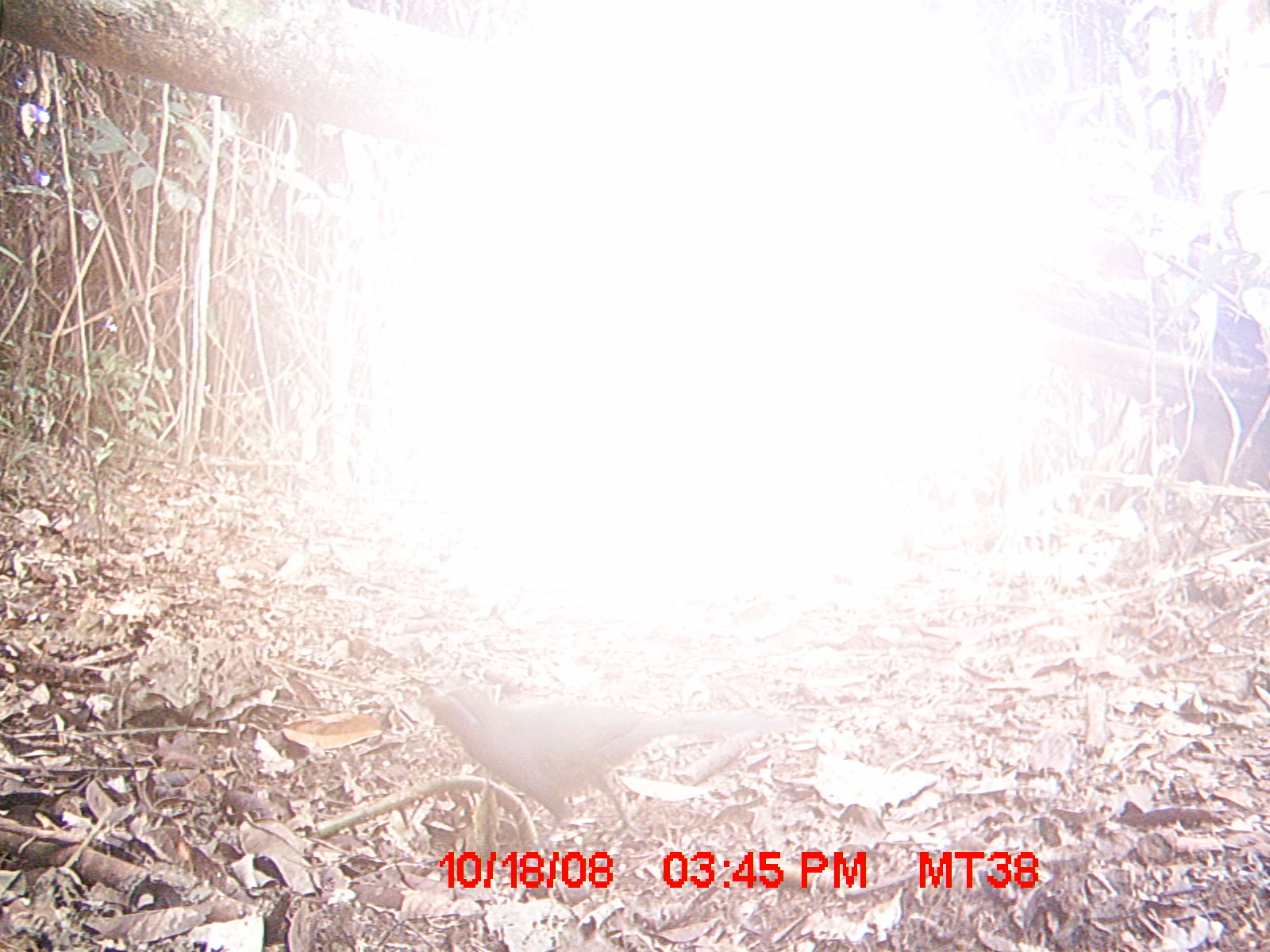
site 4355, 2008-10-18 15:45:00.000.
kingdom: Animalia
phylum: Chordata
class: Aves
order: Cuculiformes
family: Cuculidae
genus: Coua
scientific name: Coua serriana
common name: red-breasted coua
Coua serriana (red-breasted coua), count 1.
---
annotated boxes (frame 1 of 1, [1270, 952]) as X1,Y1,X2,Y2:
coua serriana: 412,682,797,878